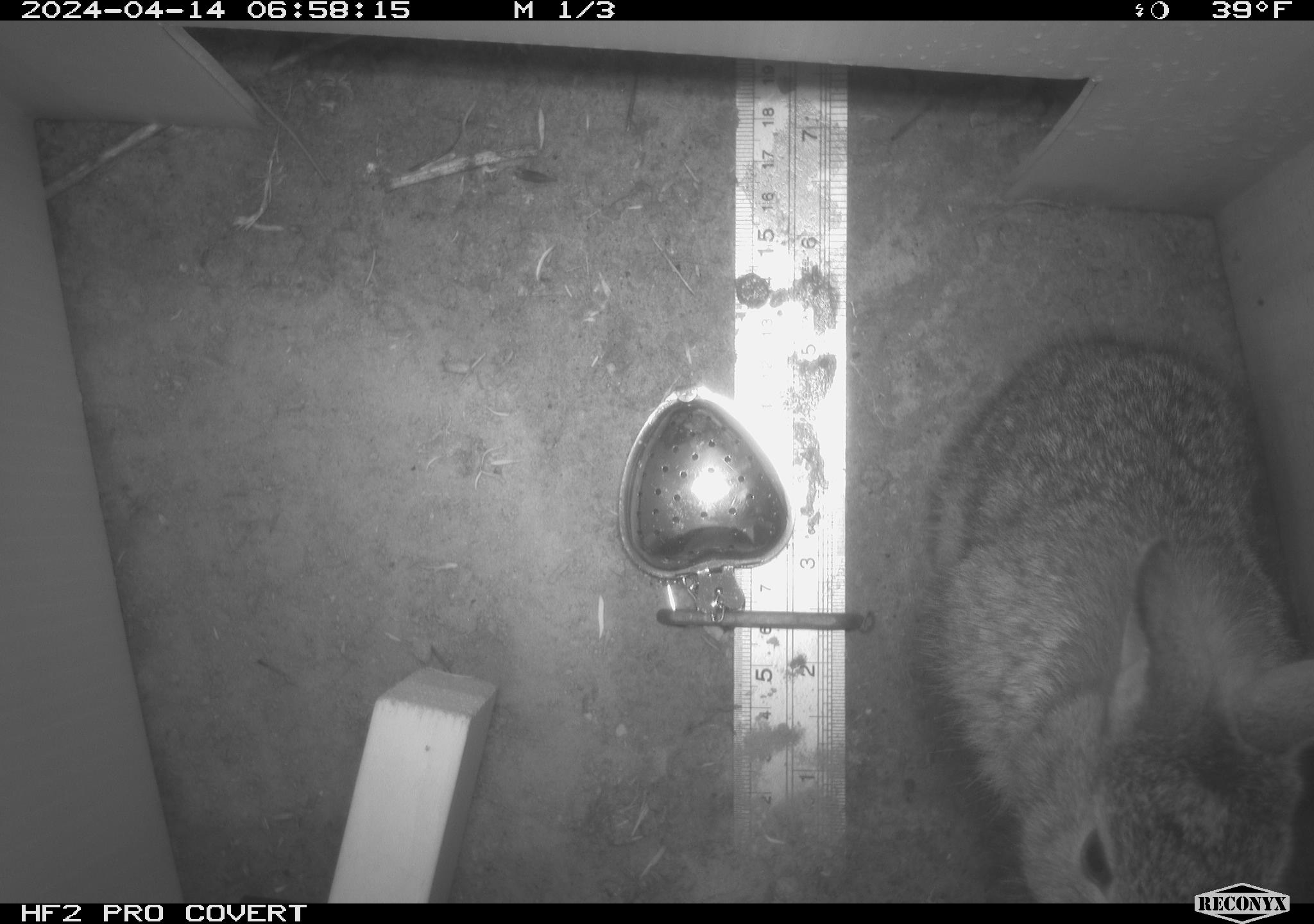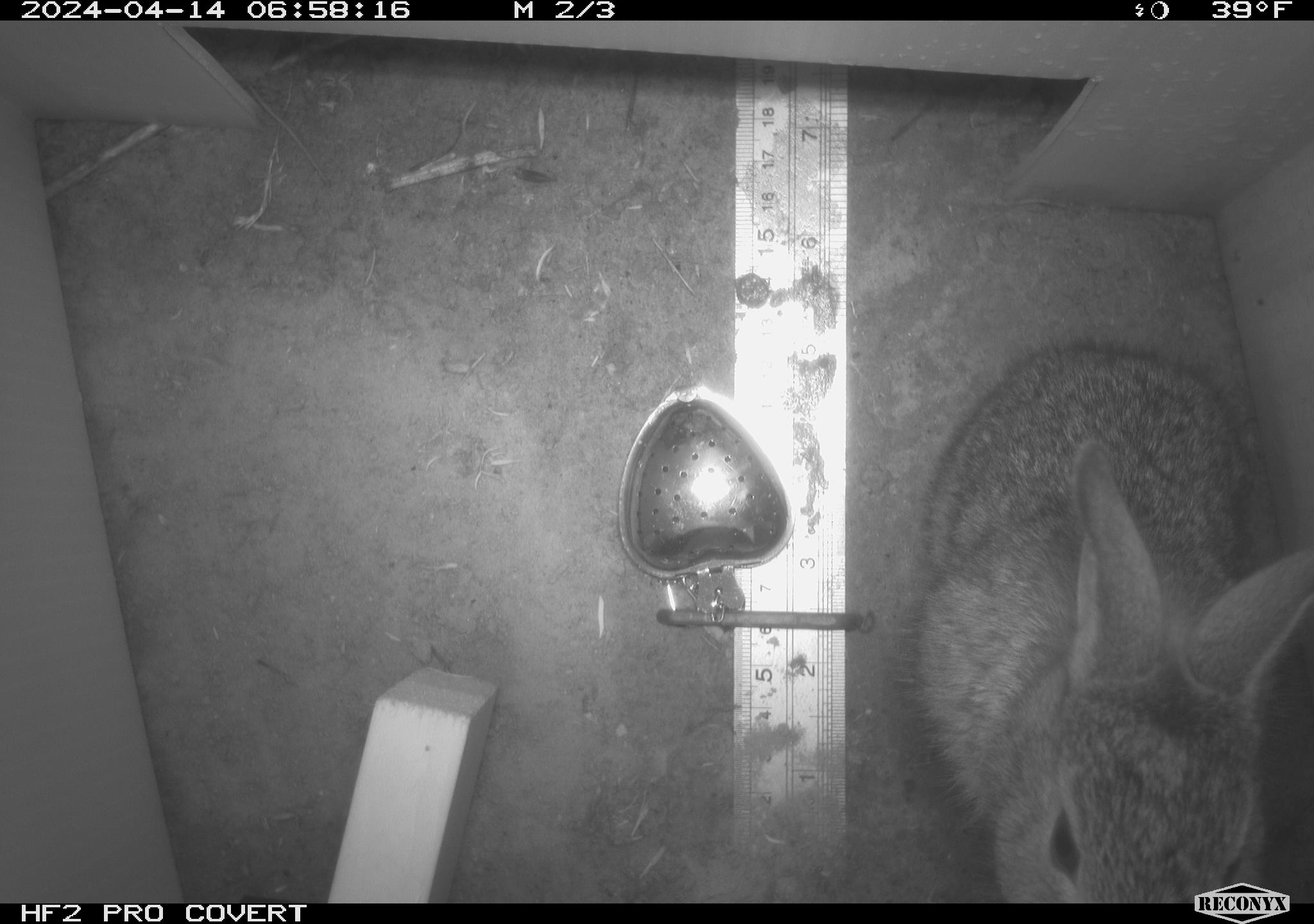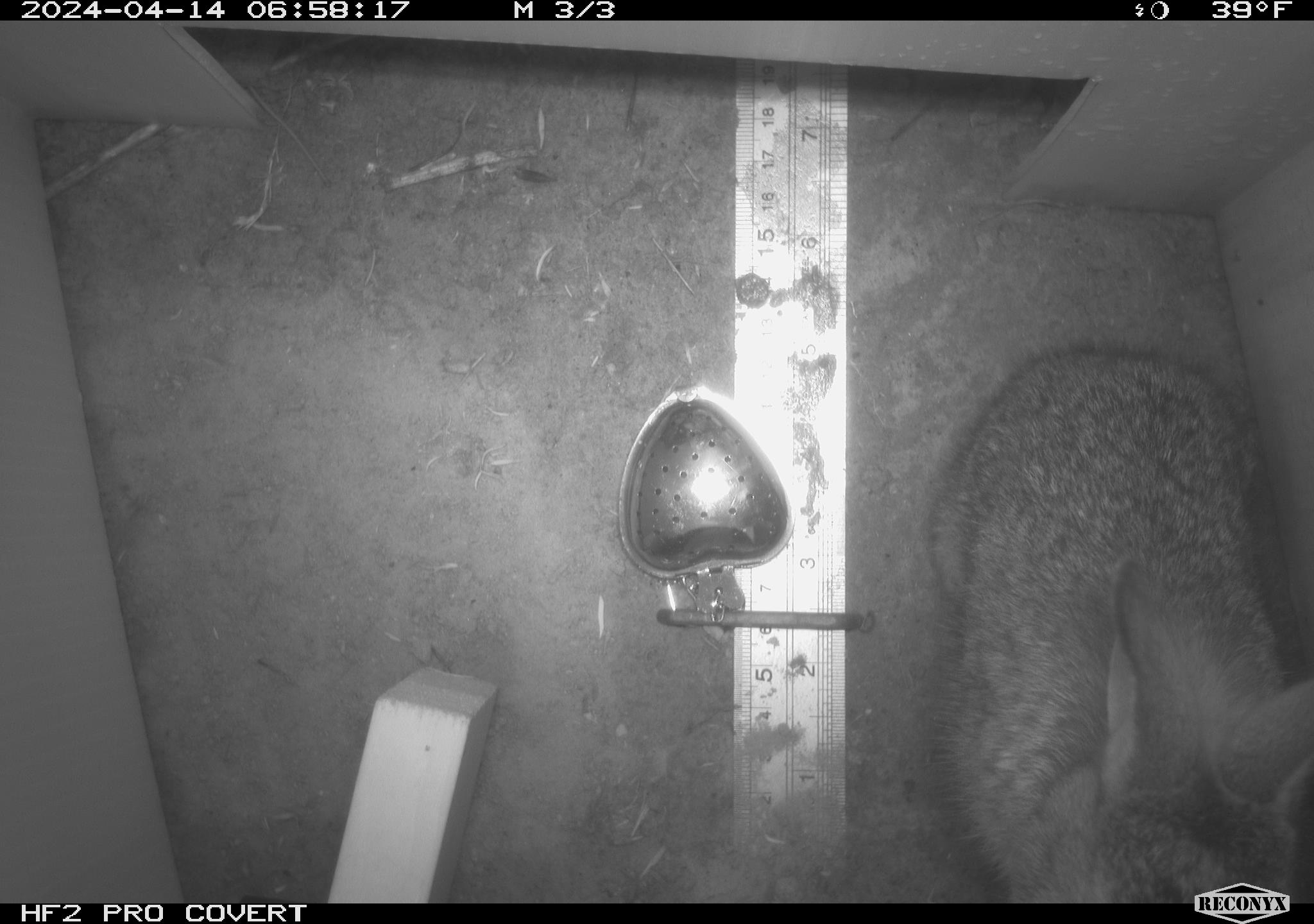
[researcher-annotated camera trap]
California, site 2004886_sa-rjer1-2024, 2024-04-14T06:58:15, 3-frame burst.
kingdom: Animalia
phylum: Chordata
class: Mammalia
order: Lagomorpha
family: Leporidae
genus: Sylvilagus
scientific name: Sylvilagus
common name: cottontail rabbits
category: sylvilagus species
Sylvilagus species (cottontail rabbits) (Sylvilagus).